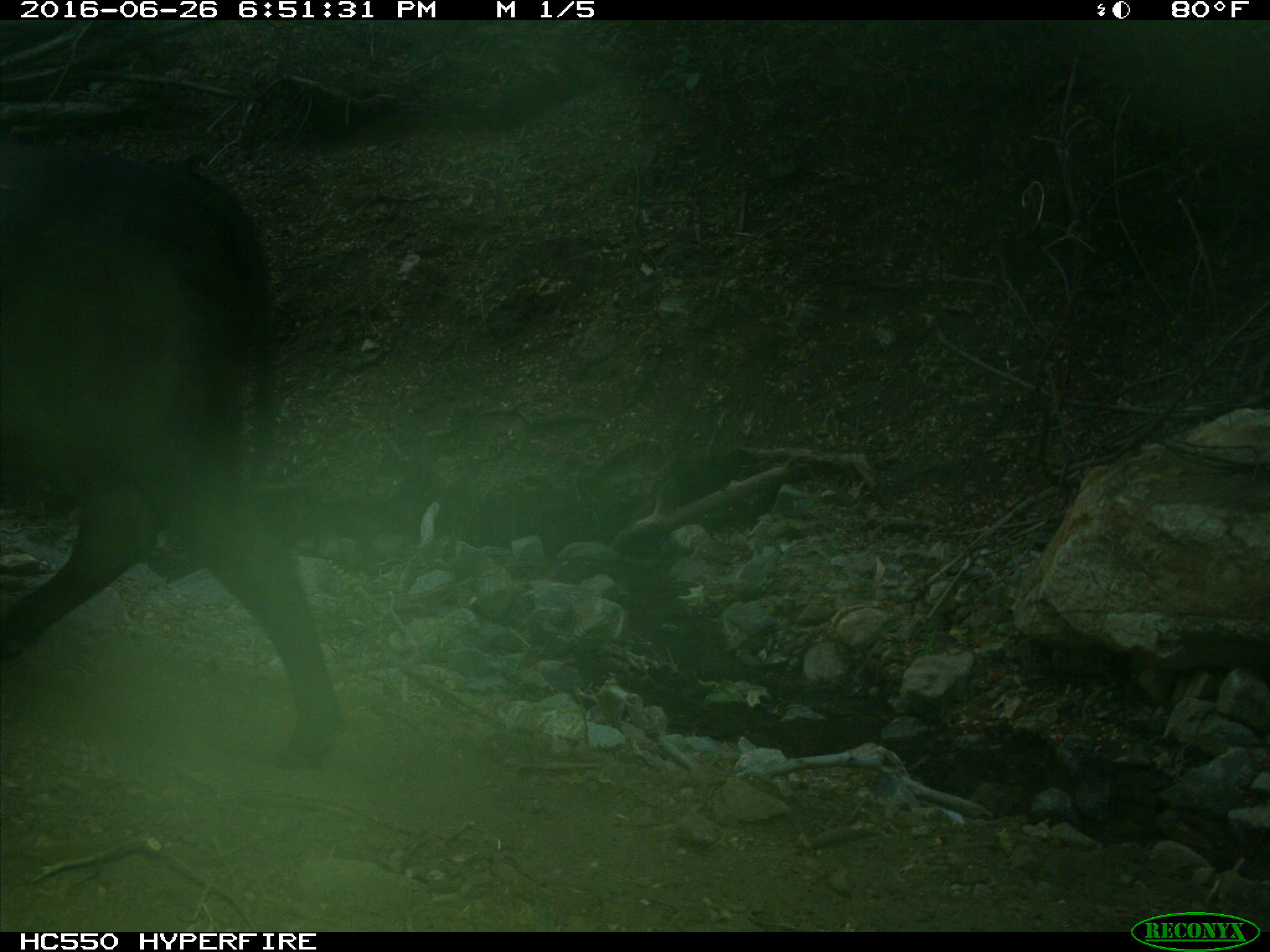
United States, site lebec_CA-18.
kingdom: Animalia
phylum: Chordata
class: Mammalia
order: Artiodactyla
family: Bovidae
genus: Bos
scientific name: Bos taurus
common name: domestic cow